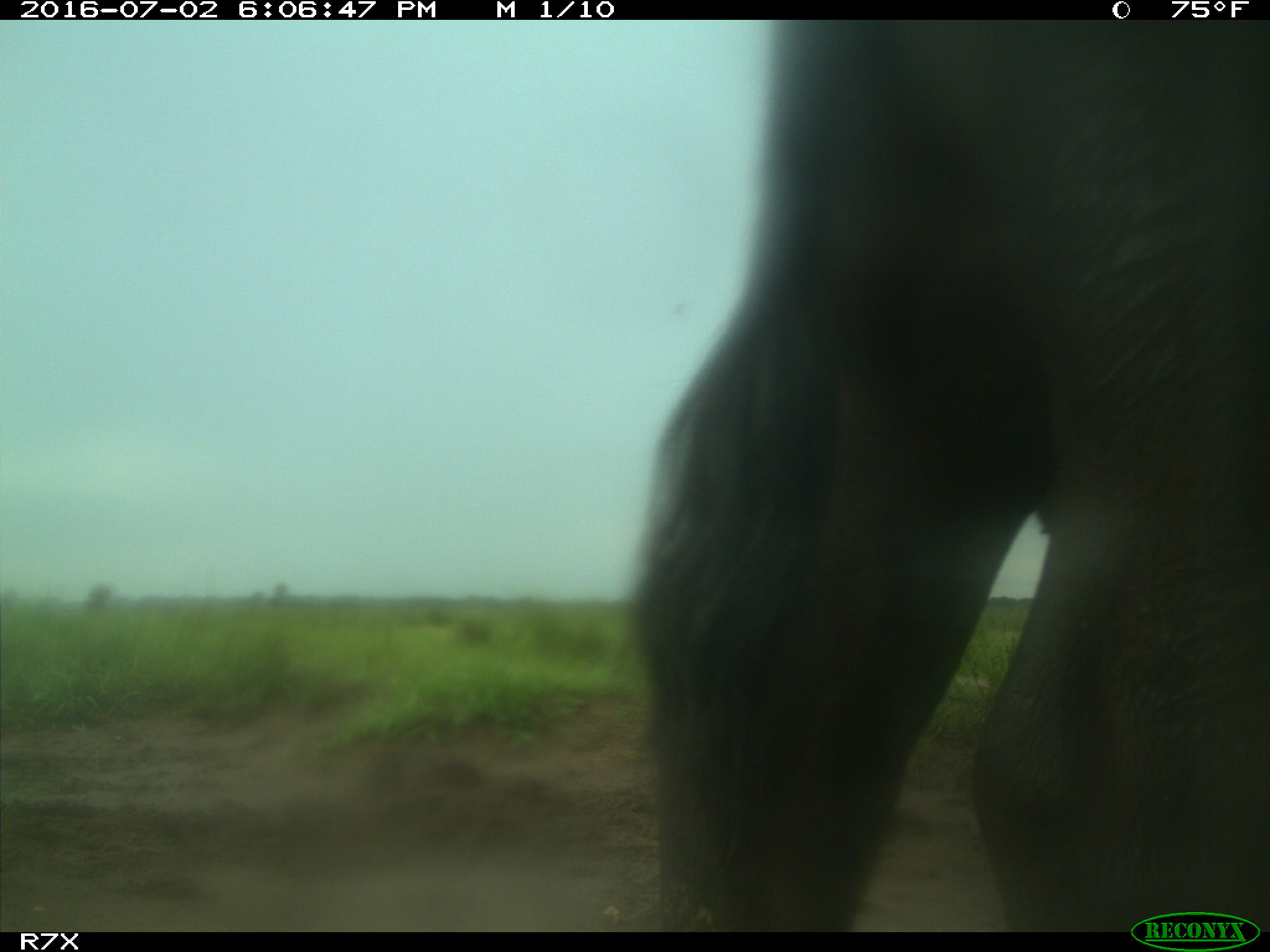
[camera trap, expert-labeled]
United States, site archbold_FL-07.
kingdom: Animalia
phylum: Chordata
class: Mammalia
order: Artiodactyla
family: Bovidae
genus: Bos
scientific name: Bos taurus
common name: domestic cow